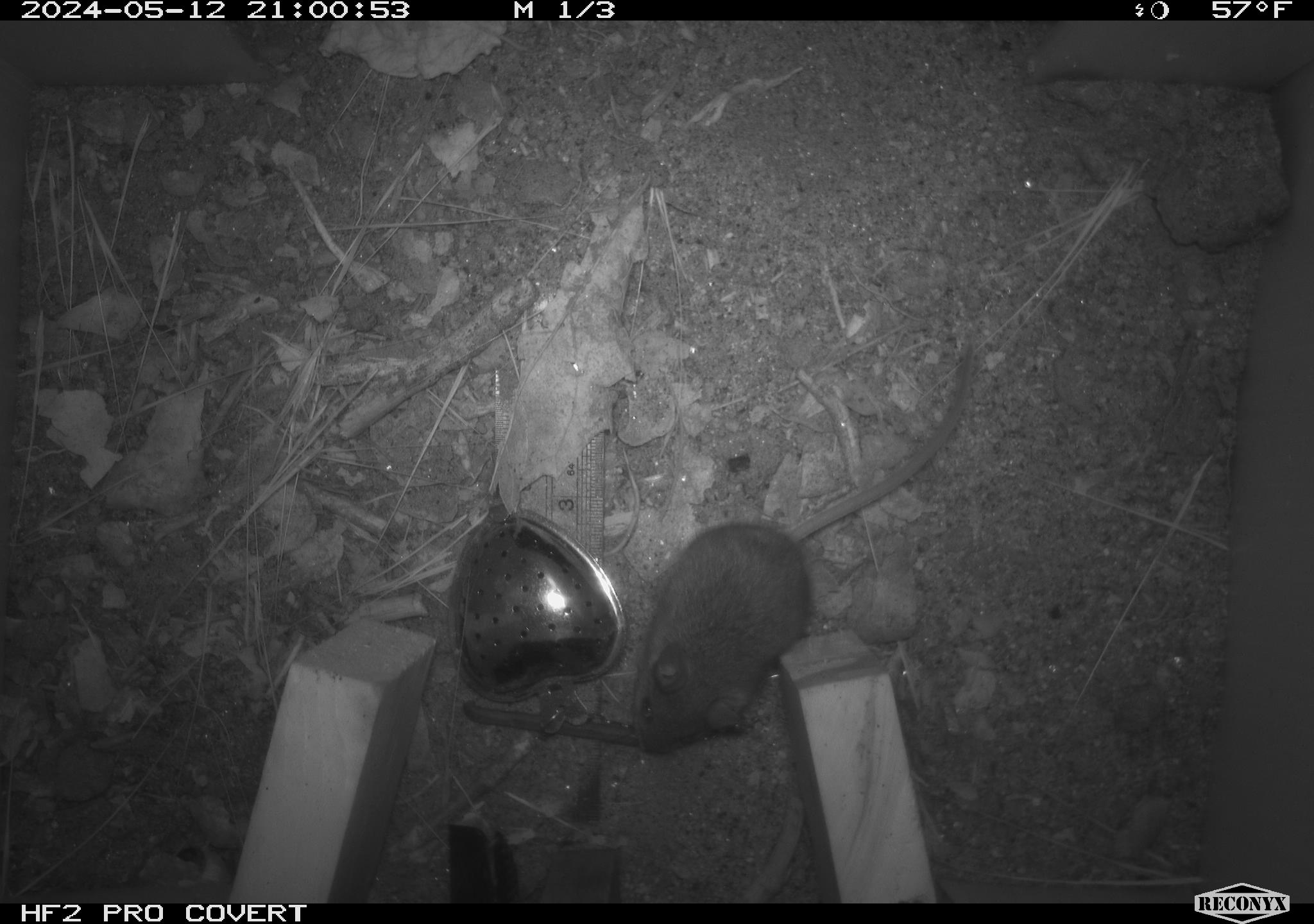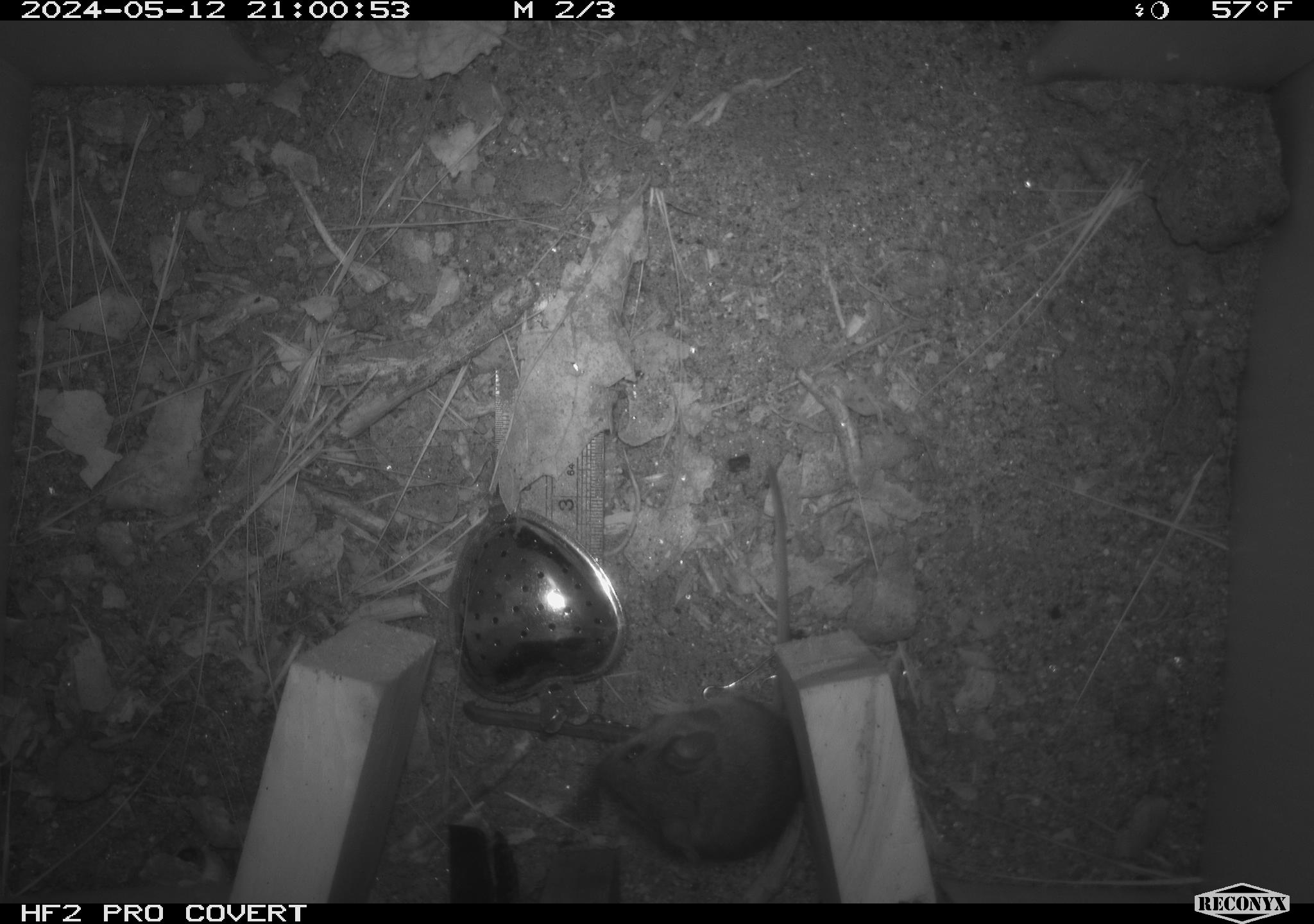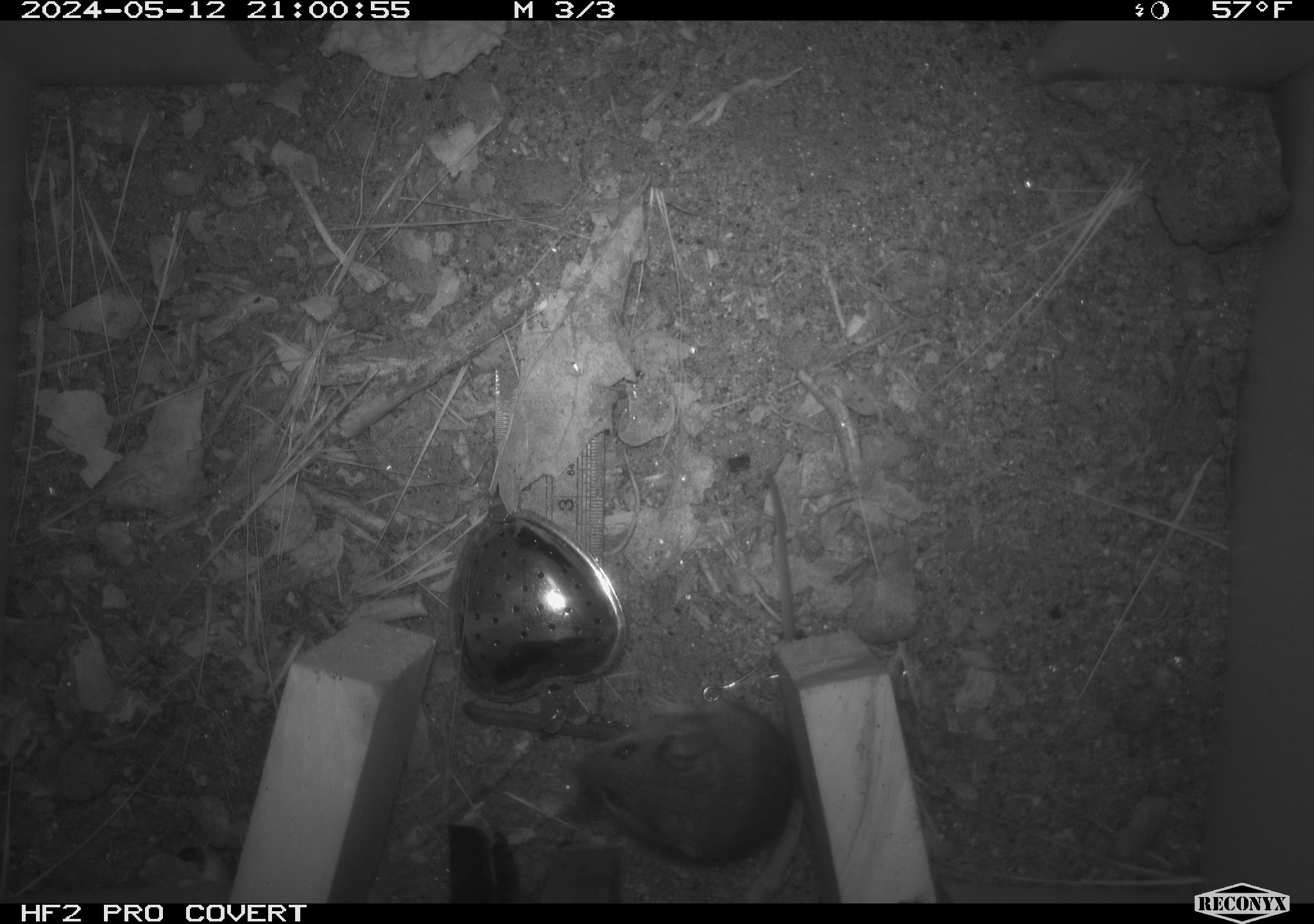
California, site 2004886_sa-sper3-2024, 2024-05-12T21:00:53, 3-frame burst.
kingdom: Animalia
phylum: Chordata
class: Mammalia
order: Rodentia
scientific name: Rodentia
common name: mouse species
Mouse species (Rodentia).